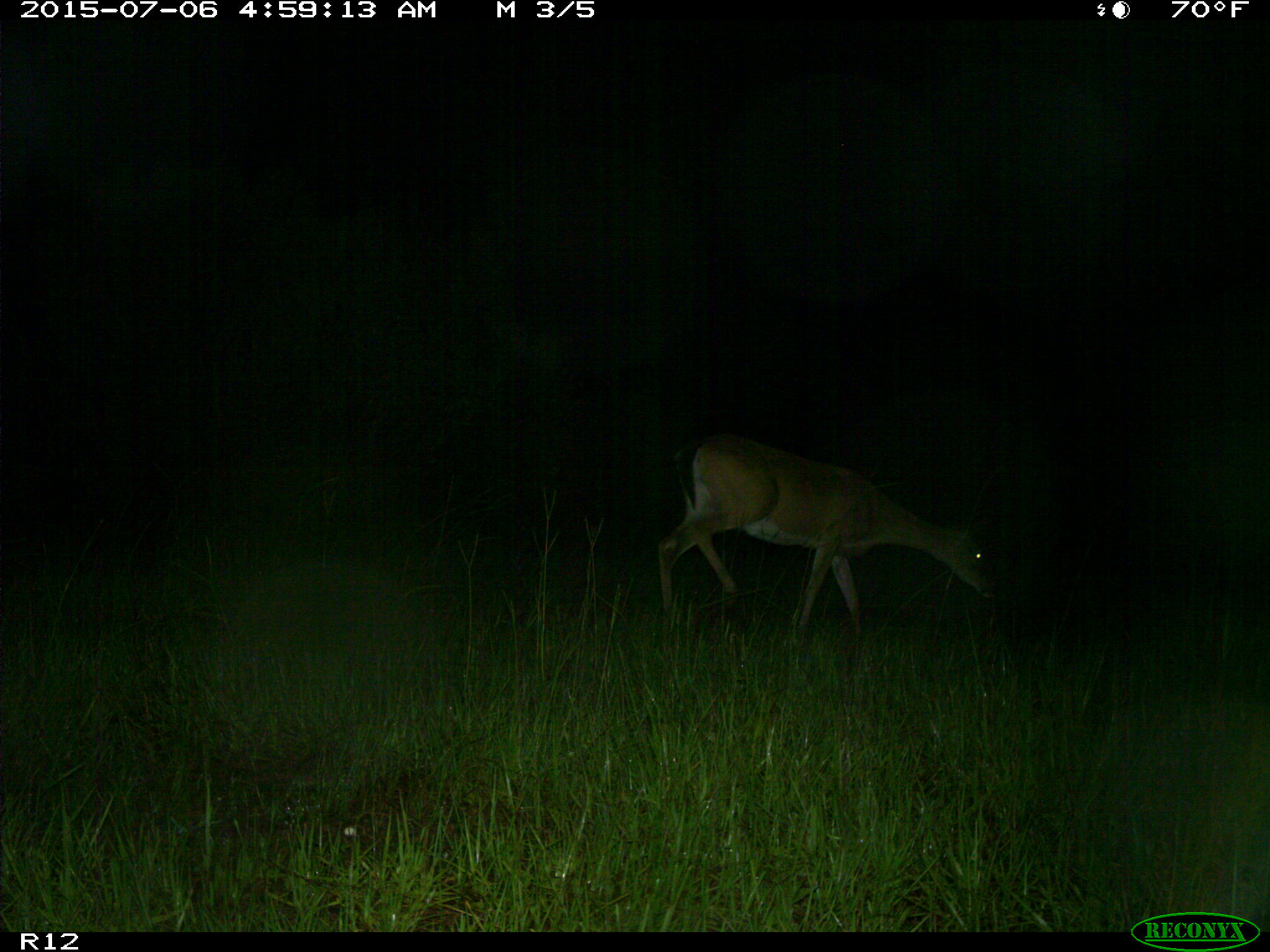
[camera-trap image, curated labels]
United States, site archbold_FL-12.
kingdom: Animalia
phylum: Chordata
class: Mammalia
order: Artiodactyla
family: Cervidae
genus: Odocoileus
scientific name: Odocoileus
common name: deer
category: unidentified deer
Unidentified deer (deer) (Odocoileus).